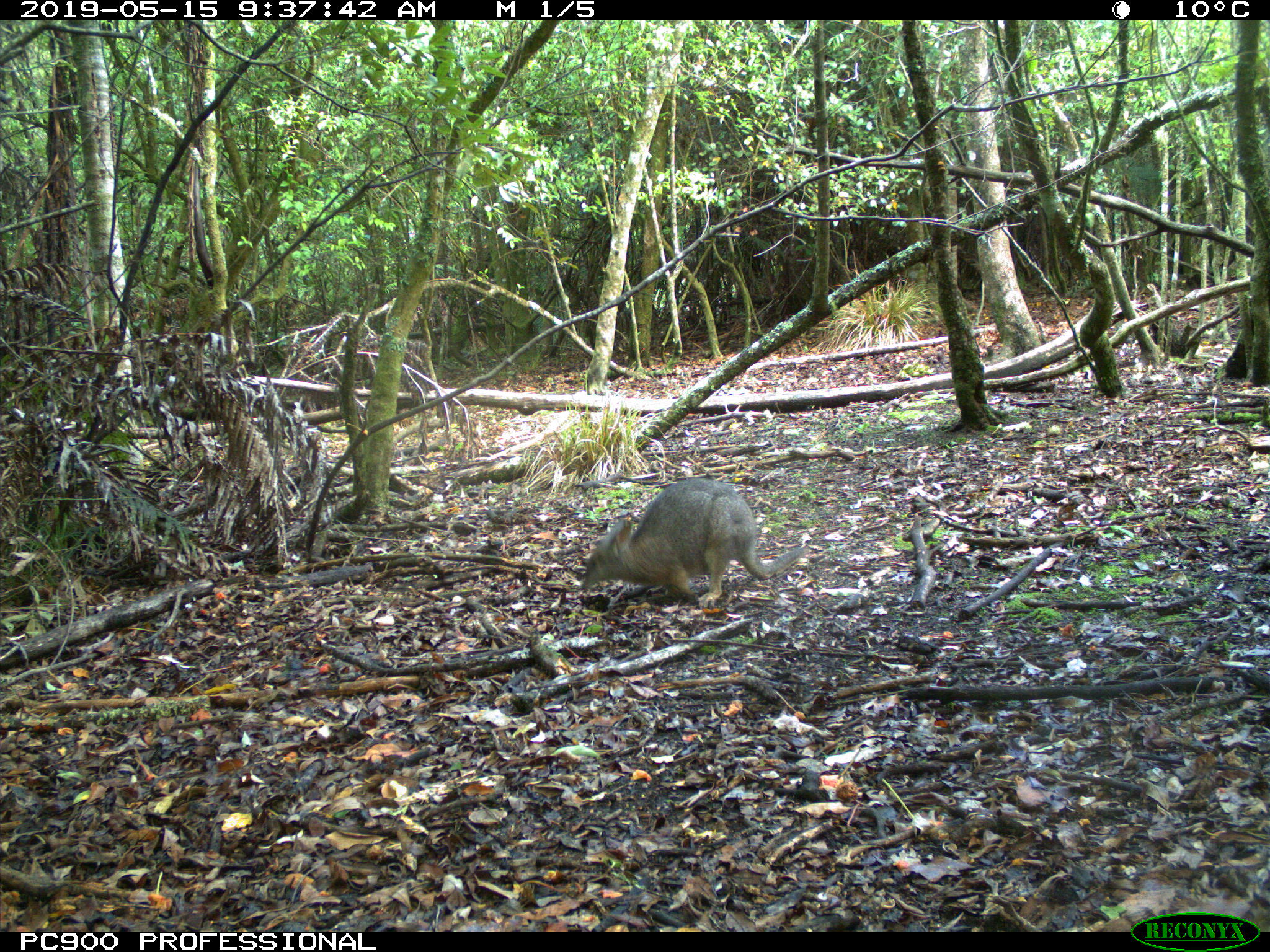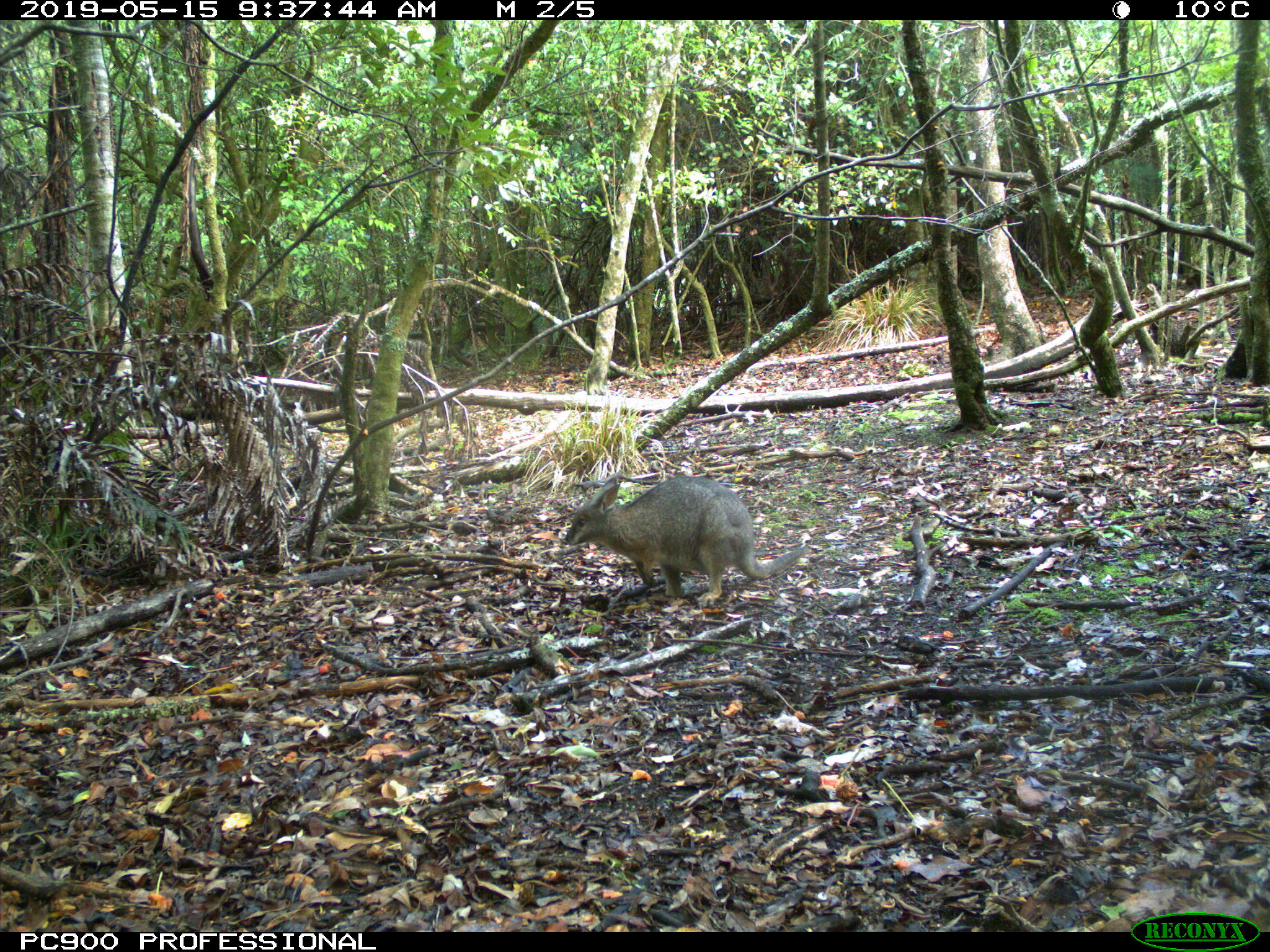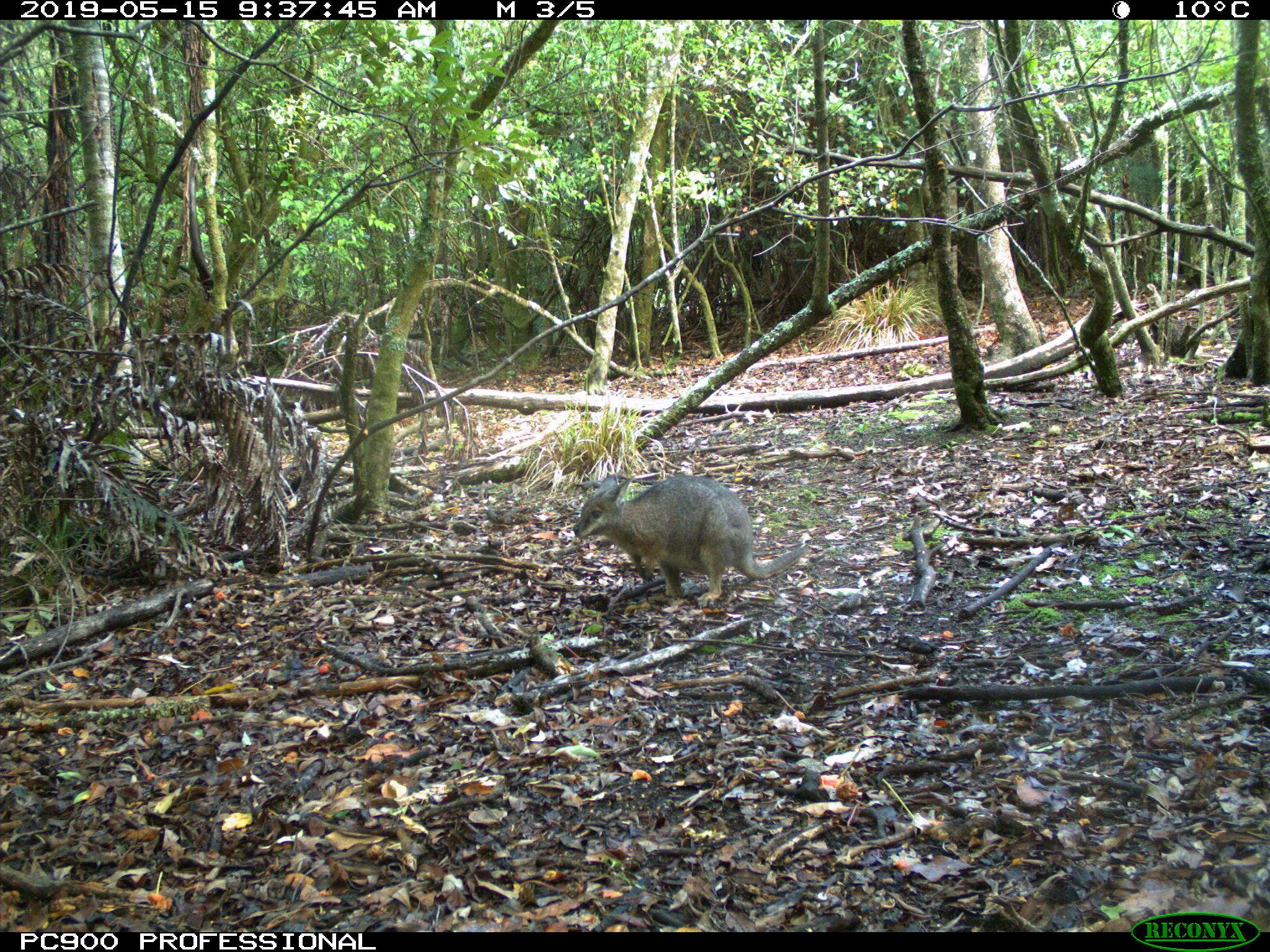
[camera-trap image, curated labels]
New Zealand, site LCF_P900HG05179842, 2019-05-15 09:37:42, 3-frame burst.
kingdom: Animalia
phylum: Chordata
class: Mammalia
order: Diprotodontia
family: Macropodidae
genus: Notamacropus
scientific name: Notamacropus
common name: wallaby